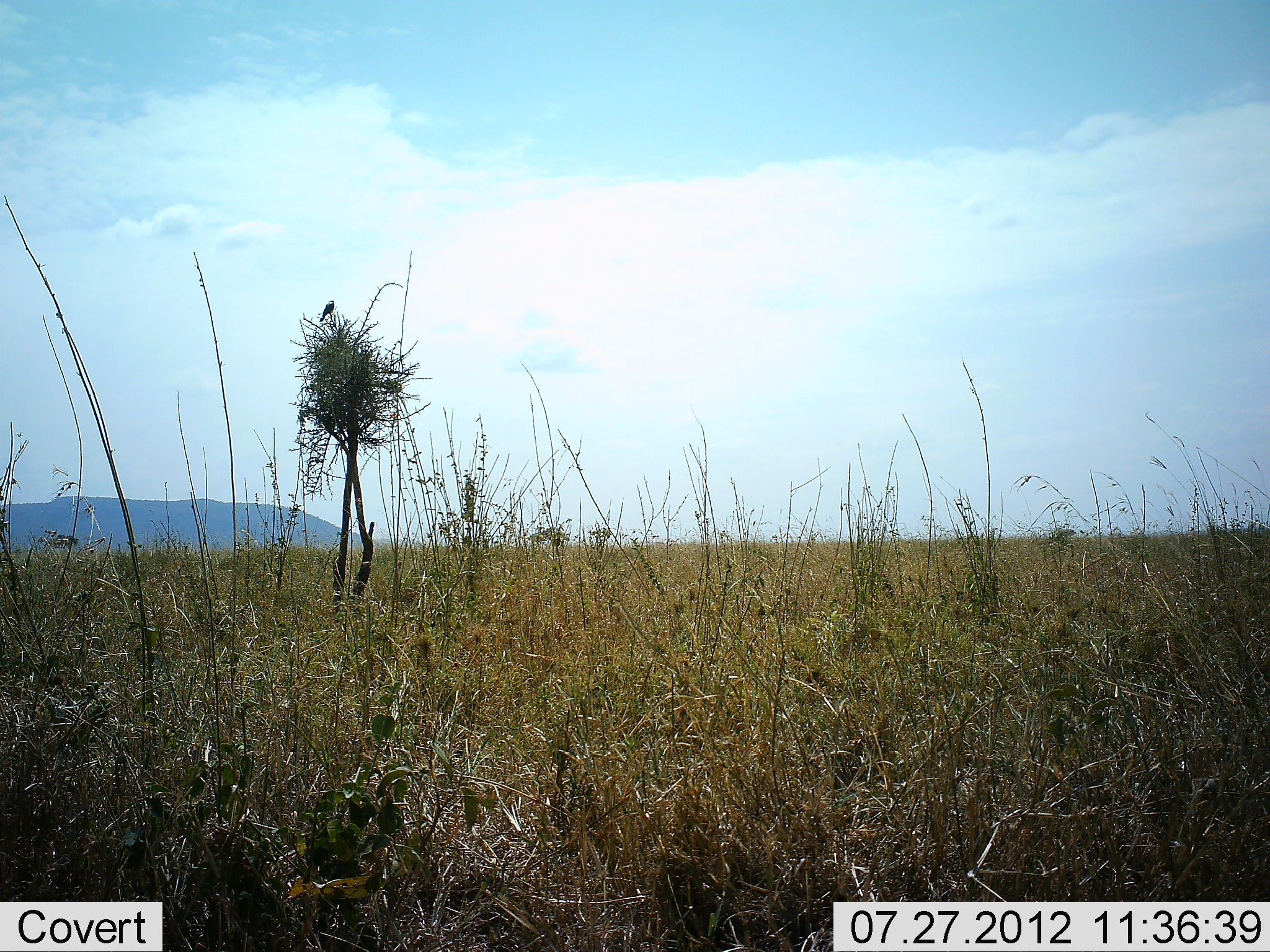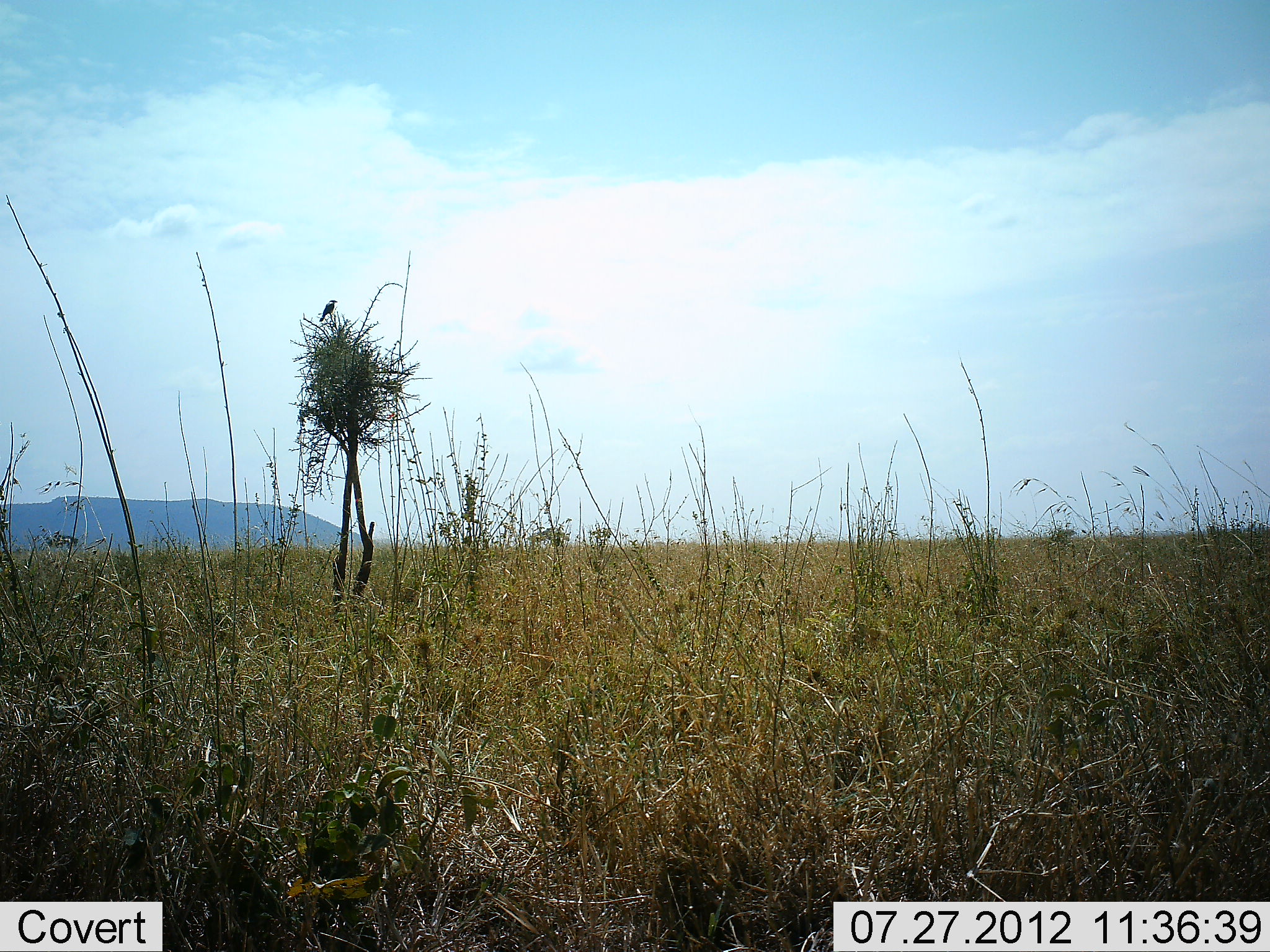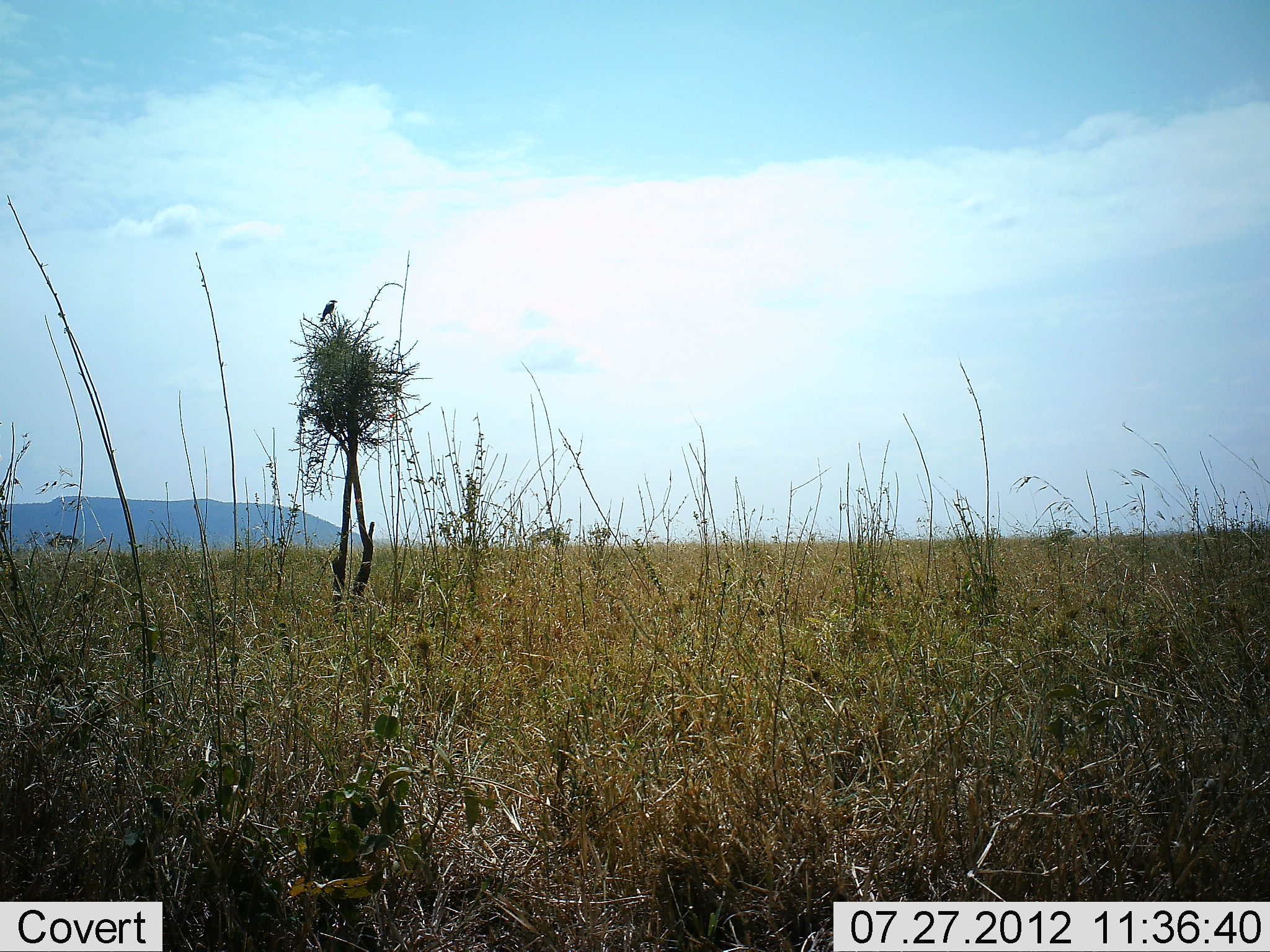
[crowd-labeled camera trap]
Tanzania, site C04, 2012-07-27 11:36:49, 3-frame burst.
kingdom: Animalia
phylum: Chordata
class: Aves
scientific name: Aves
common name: bird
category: otherbird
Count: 1.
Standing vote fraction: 30%.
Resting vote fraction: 70%.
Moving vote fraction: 0%.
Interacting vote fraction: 0%.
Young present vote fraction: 0%.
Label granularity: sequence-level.